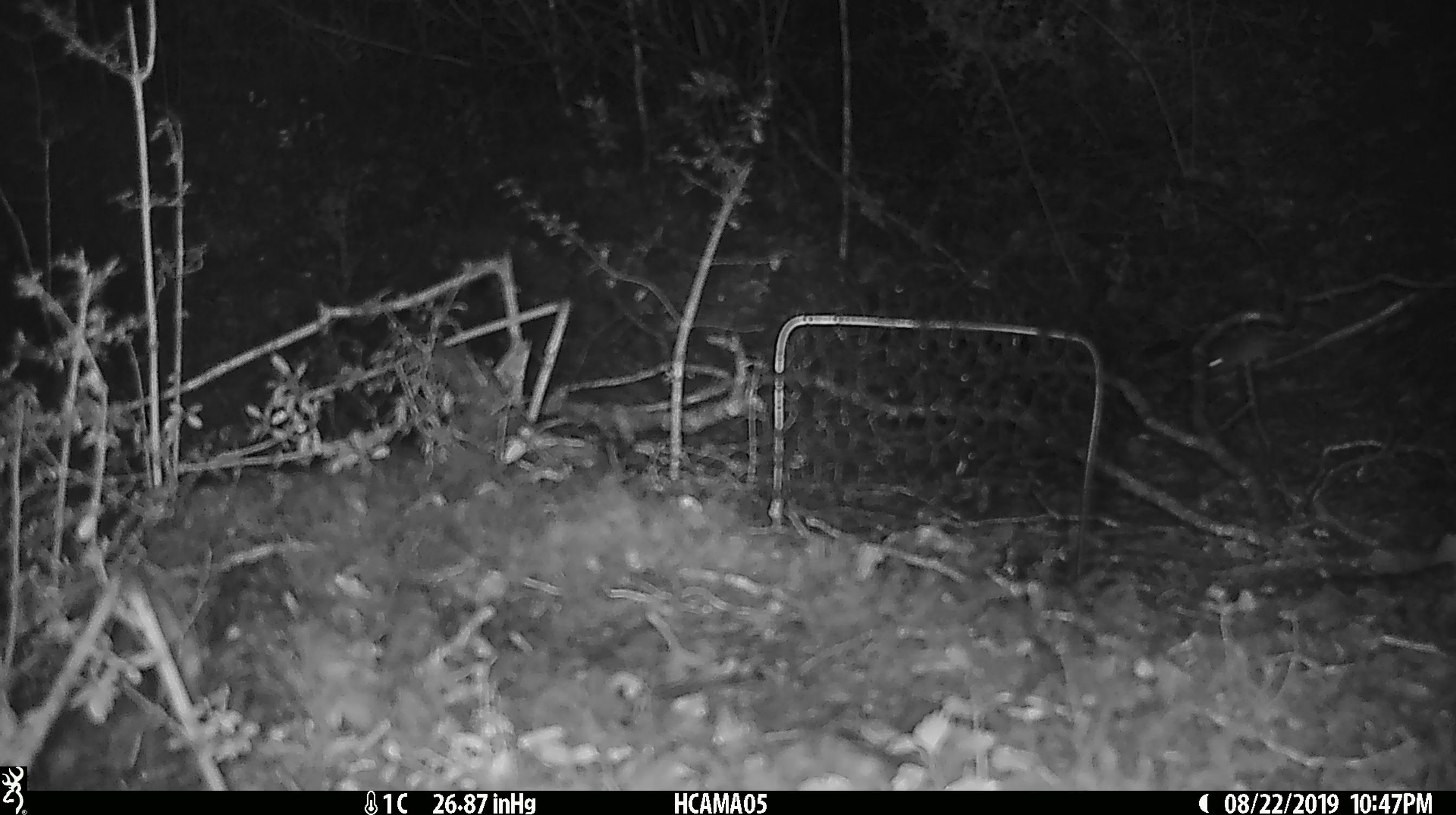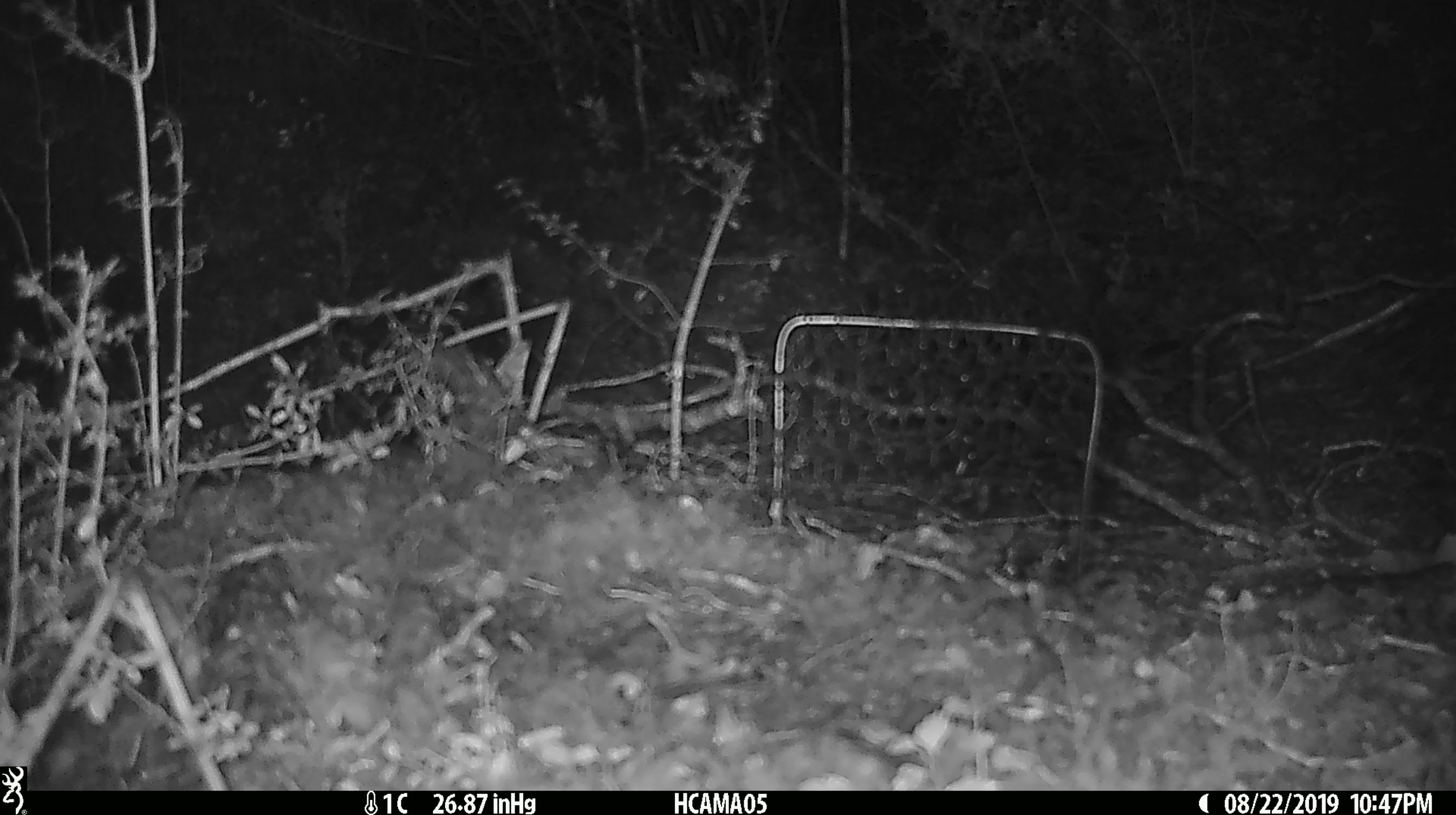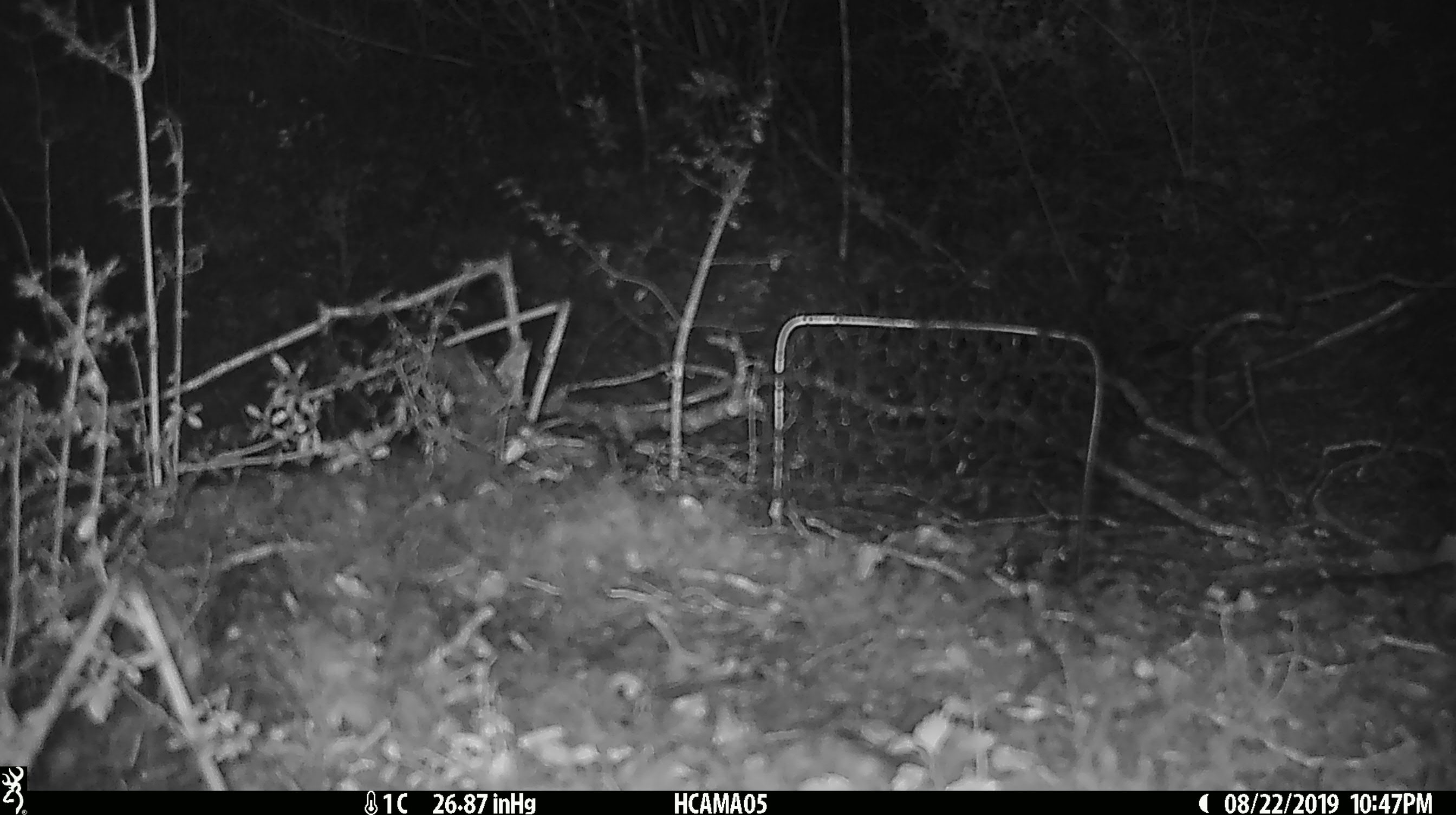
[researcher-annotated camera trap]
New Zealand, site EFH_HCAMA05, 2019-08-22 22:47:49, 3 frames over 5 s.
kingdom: Animalia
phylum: Chordata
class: Mammalia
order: Rodentia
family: Muridae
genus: Mus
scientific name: Mus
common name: mouse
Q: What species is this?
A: Mouse (Mus).